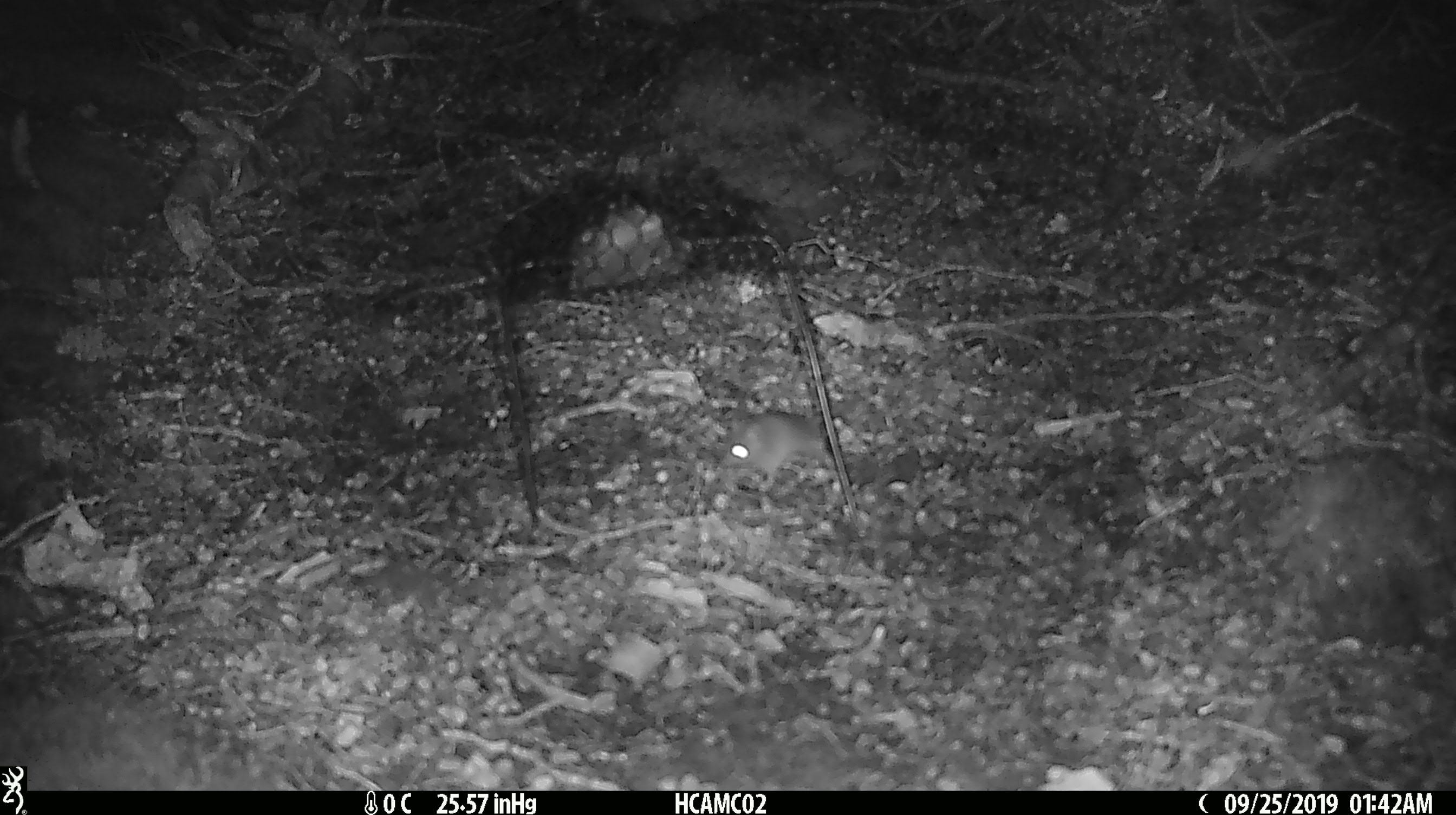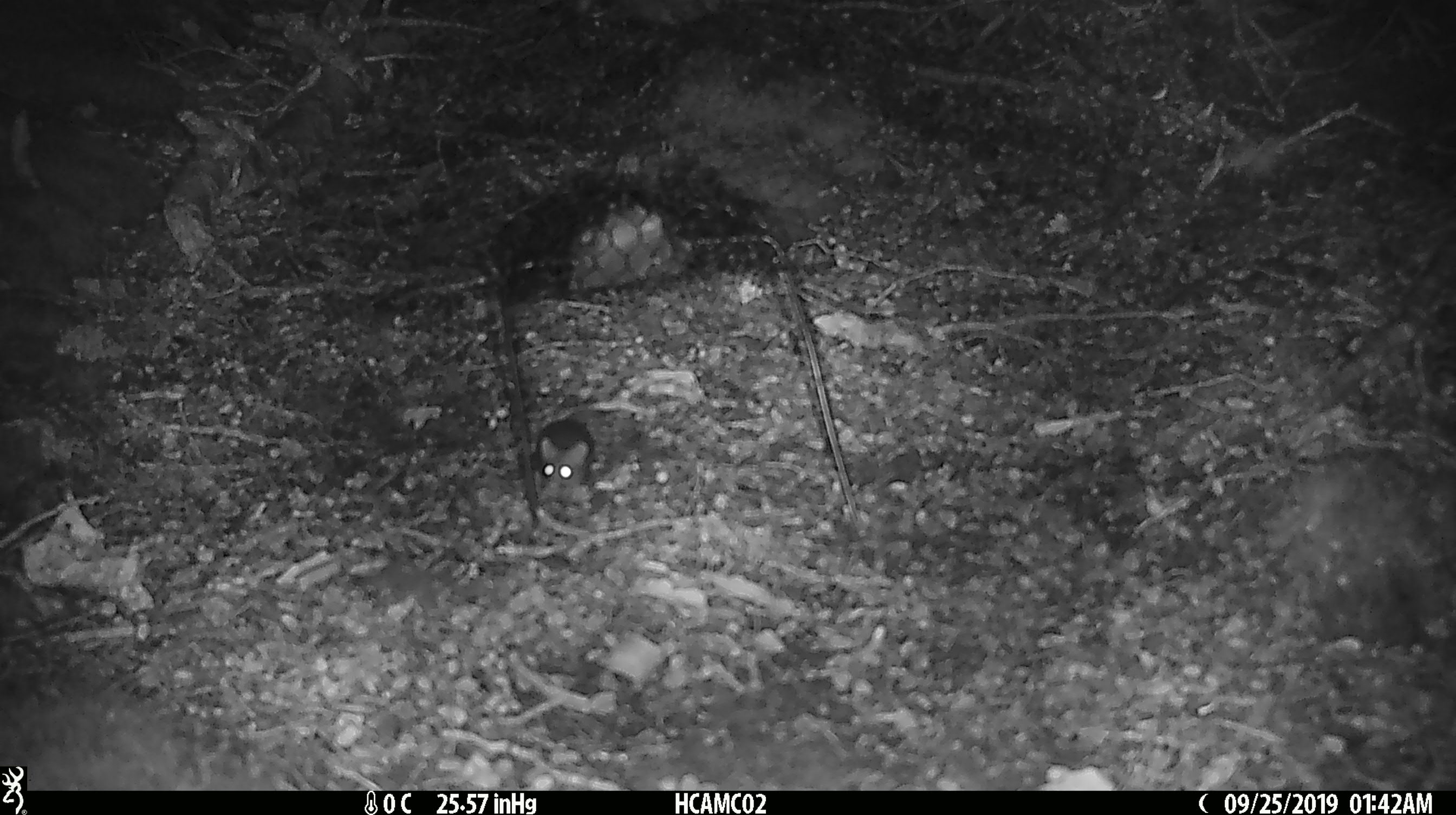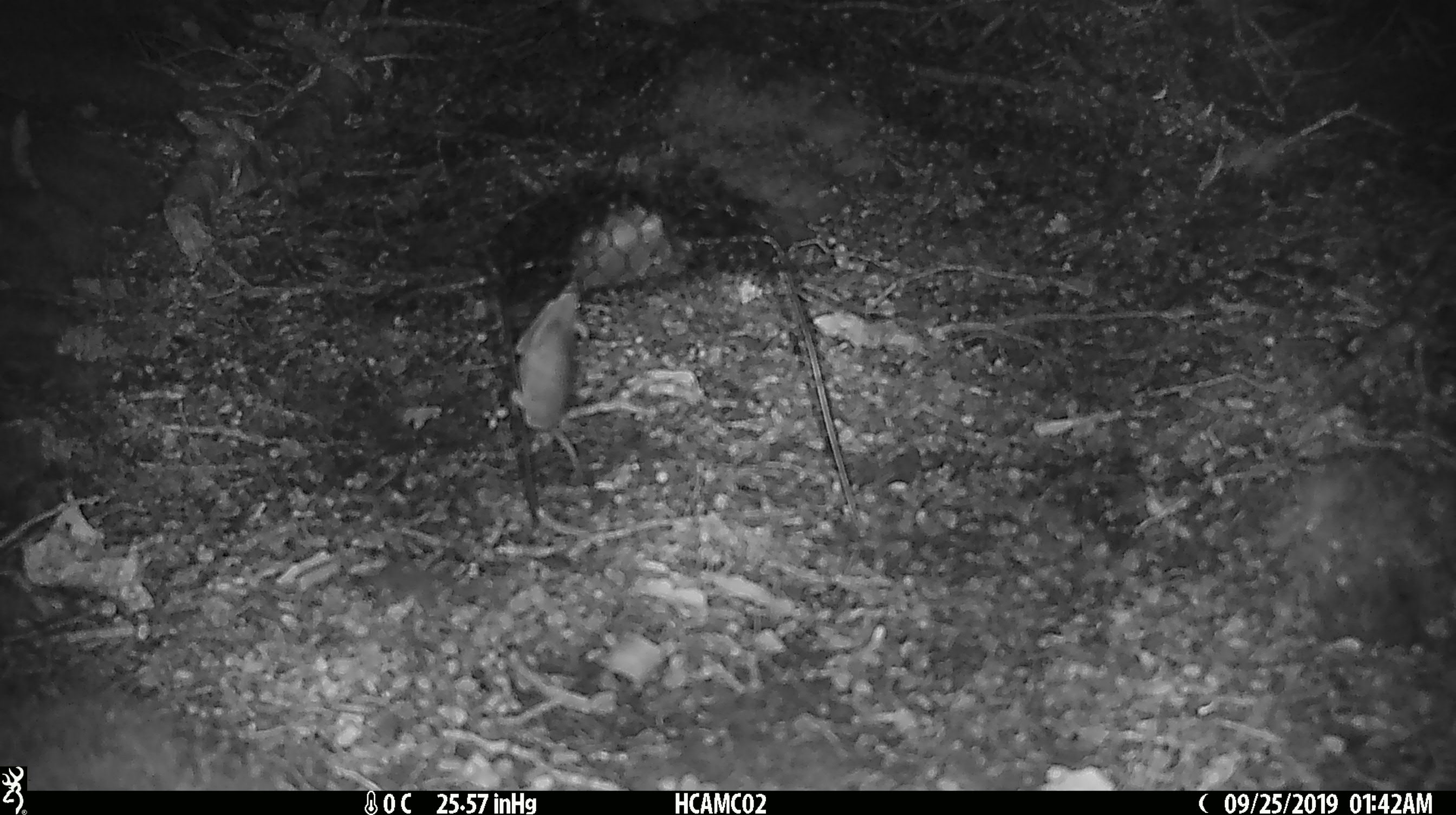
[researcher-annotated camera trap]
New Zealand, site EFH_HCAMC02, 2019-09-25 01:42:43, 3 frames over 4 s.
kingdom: Animalia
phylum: Chordata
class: Mammalia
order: Rodentia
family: Muridae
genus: Mus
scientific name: Mus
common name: mouse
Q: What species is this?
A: Mouse (Mus).